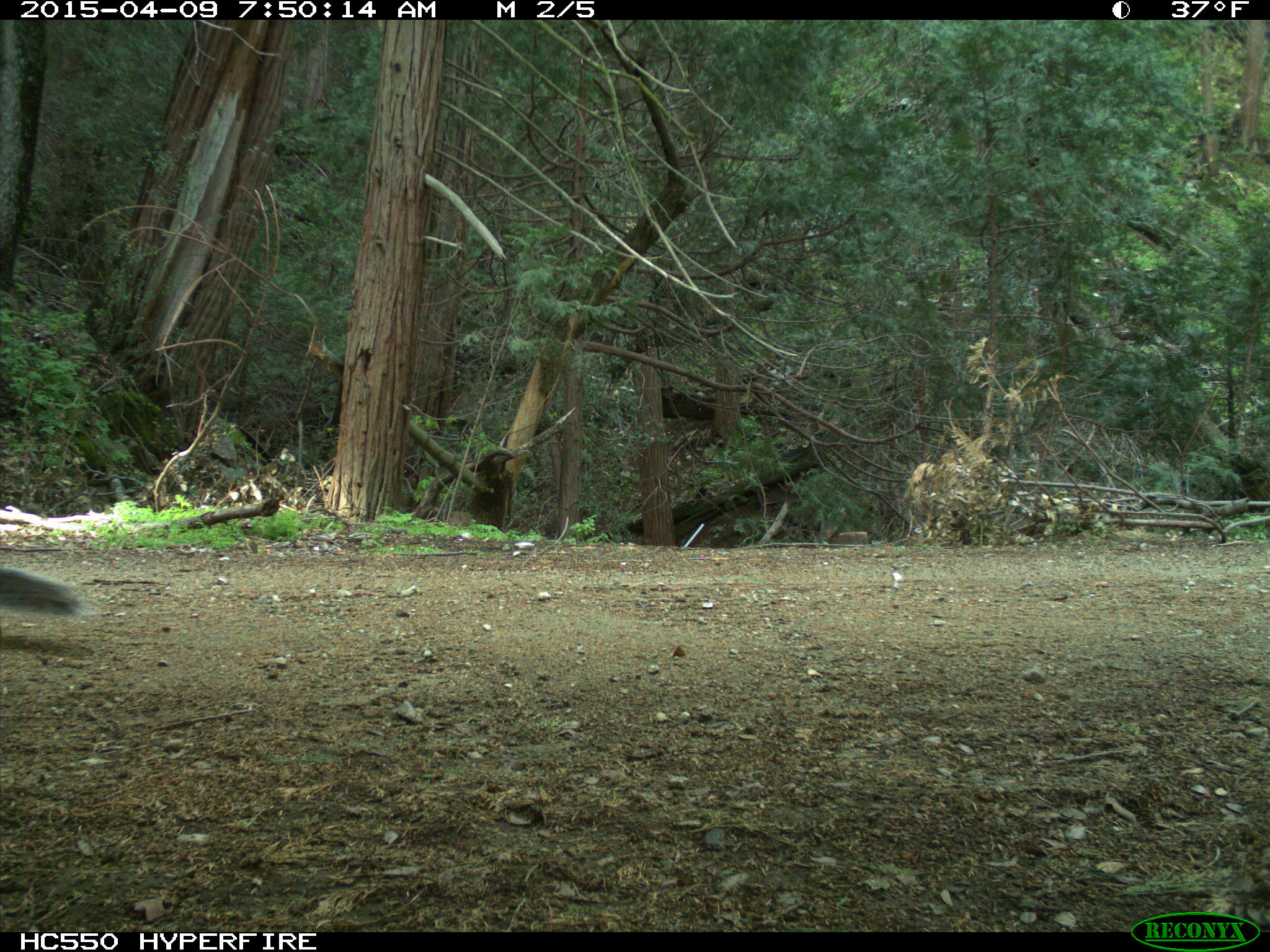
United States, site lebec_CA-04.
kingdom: Animalia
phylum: Chordata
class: Mammalia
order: Rodentia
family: Sciuridae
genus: Sciurus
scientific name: Sciurus carolinensis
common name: eastern gray squirrel